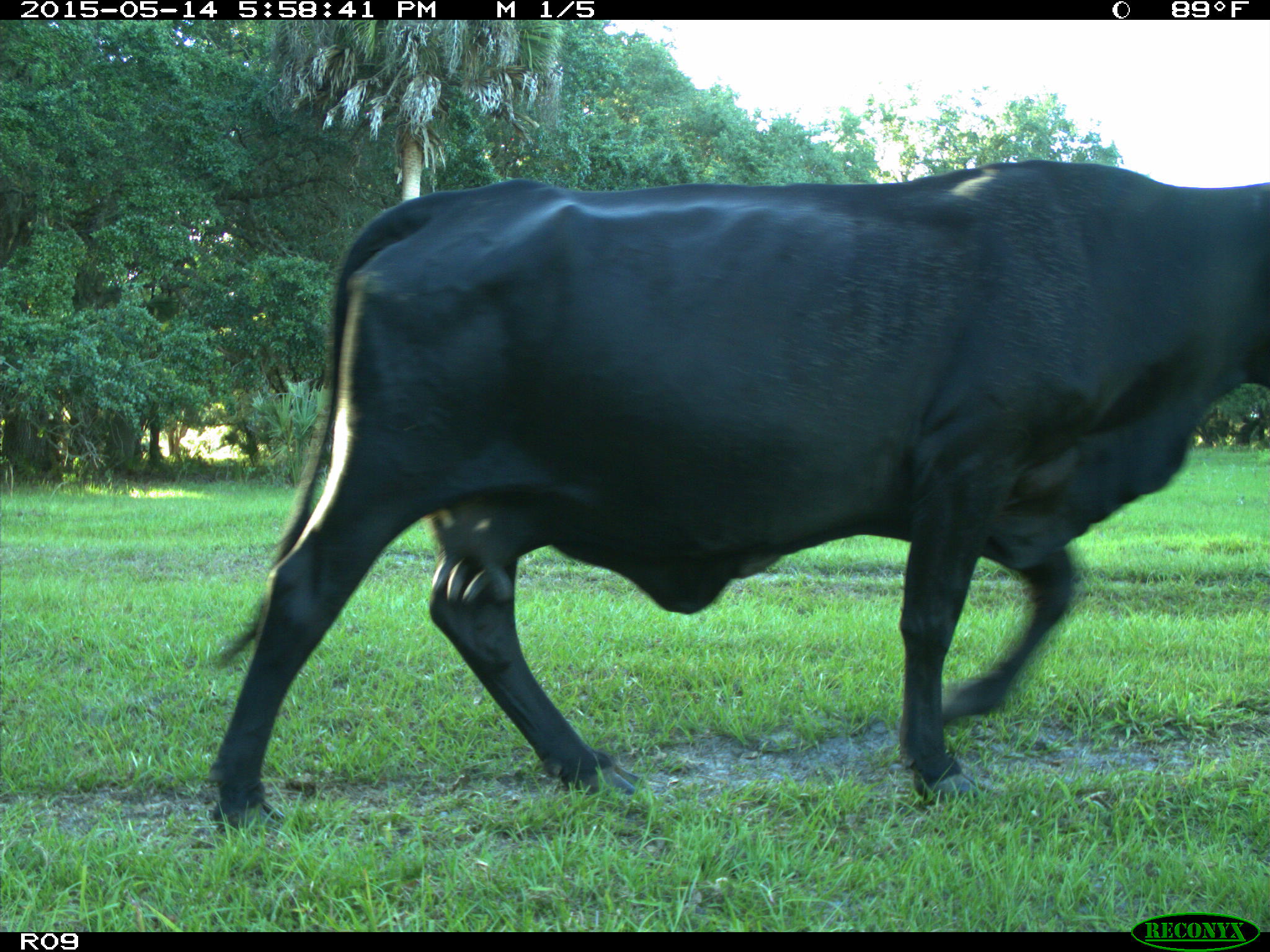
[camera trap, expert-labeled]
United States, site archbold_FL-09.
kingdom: Animalia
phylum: Chordata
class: Mammalia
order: Artiodactyla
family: Bovidae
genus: Bos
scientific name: Bos taurus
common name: domestic cow